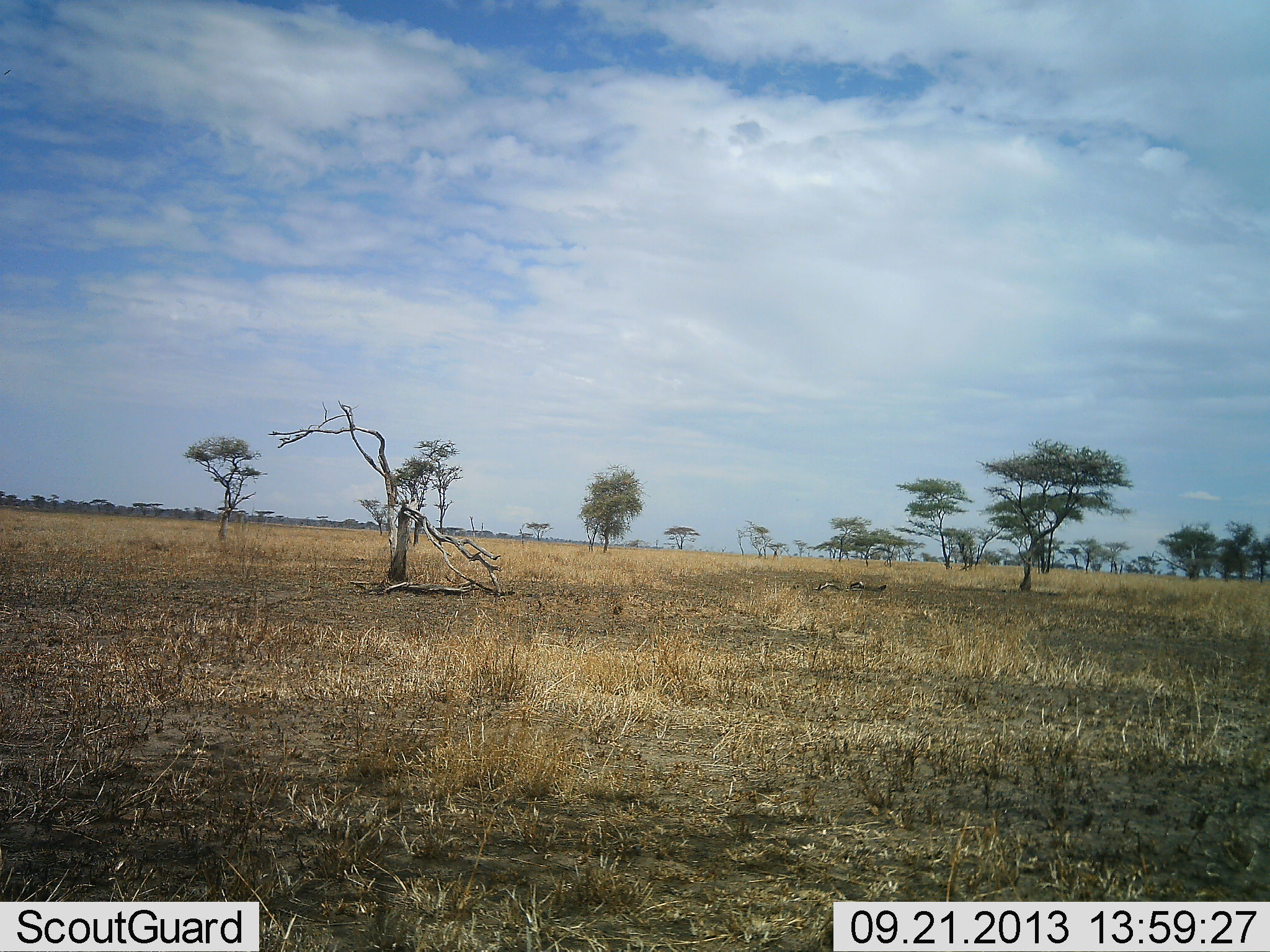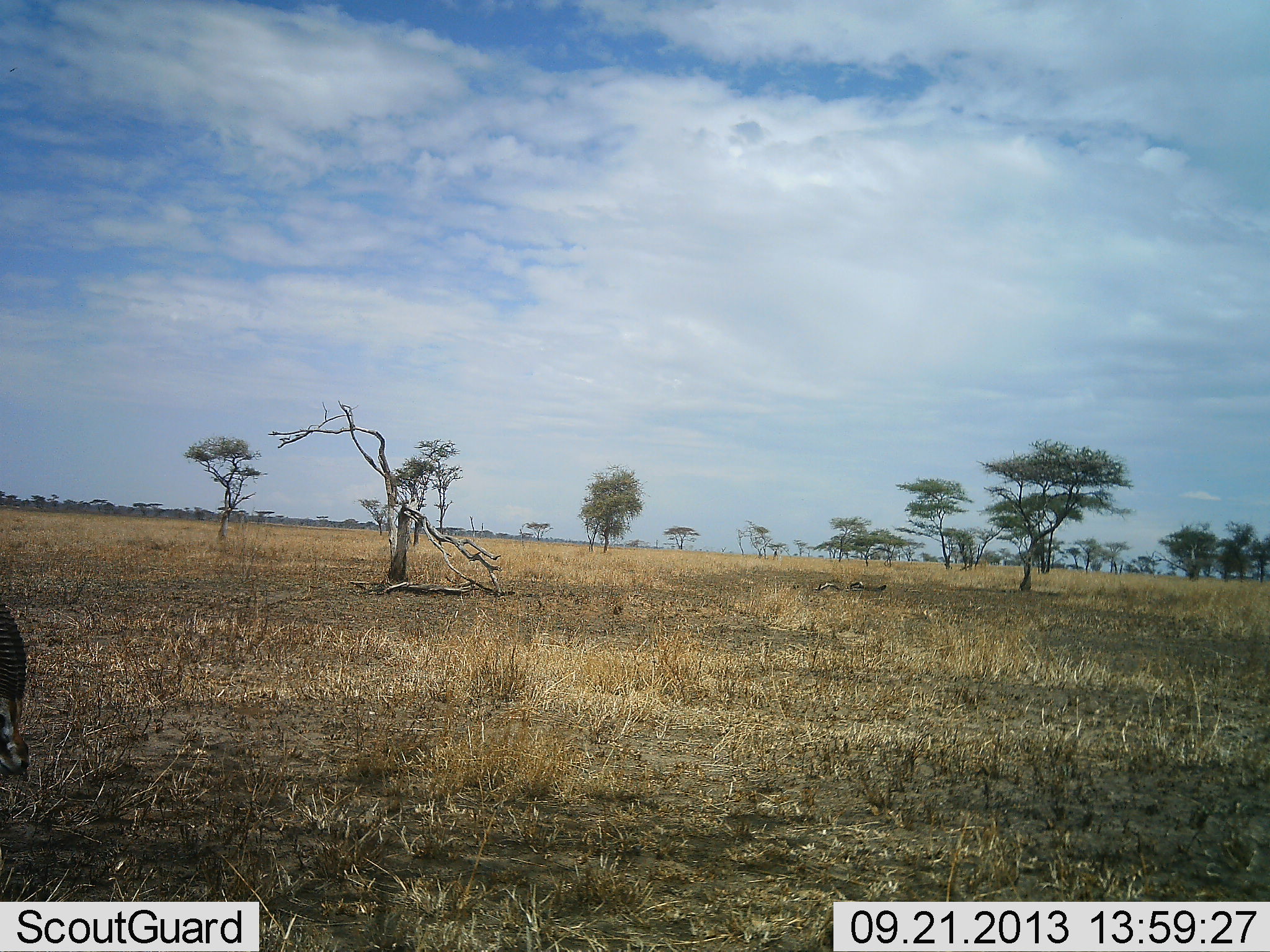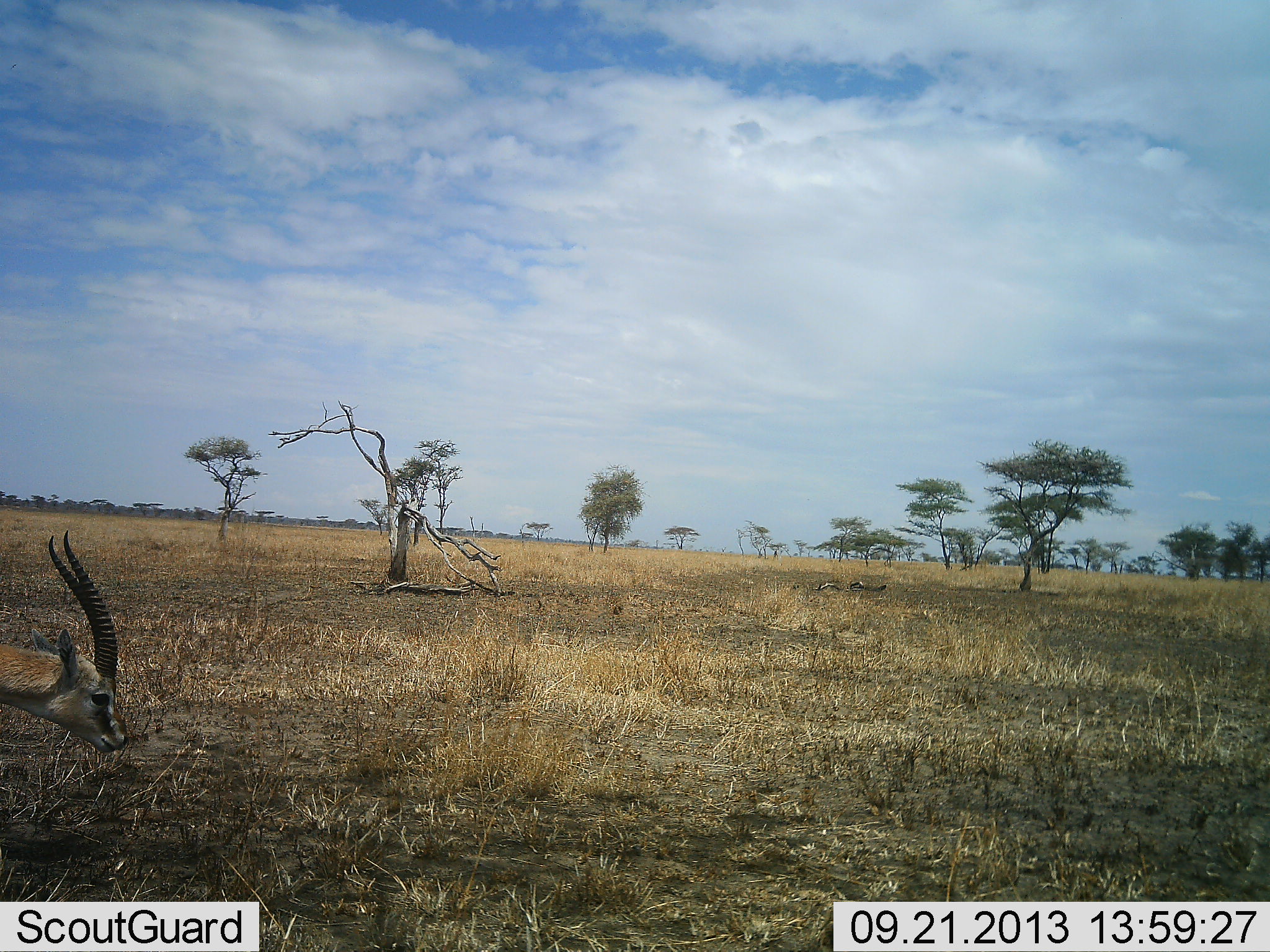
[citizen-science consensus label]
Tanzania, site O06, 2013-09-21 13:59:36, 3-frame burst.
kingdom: Animalia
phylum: Chordata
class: Mammalia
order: Artiodactyla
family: Bovidae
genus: Eudorcas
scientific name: Eudorcas thomsonii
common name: thomson's gazelle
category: gazellethomsons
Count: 1.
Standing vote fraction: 10%.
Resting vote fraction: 0%.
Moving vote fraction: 90%.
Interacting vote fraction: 0%.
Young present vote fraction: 0%.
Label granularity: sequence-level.